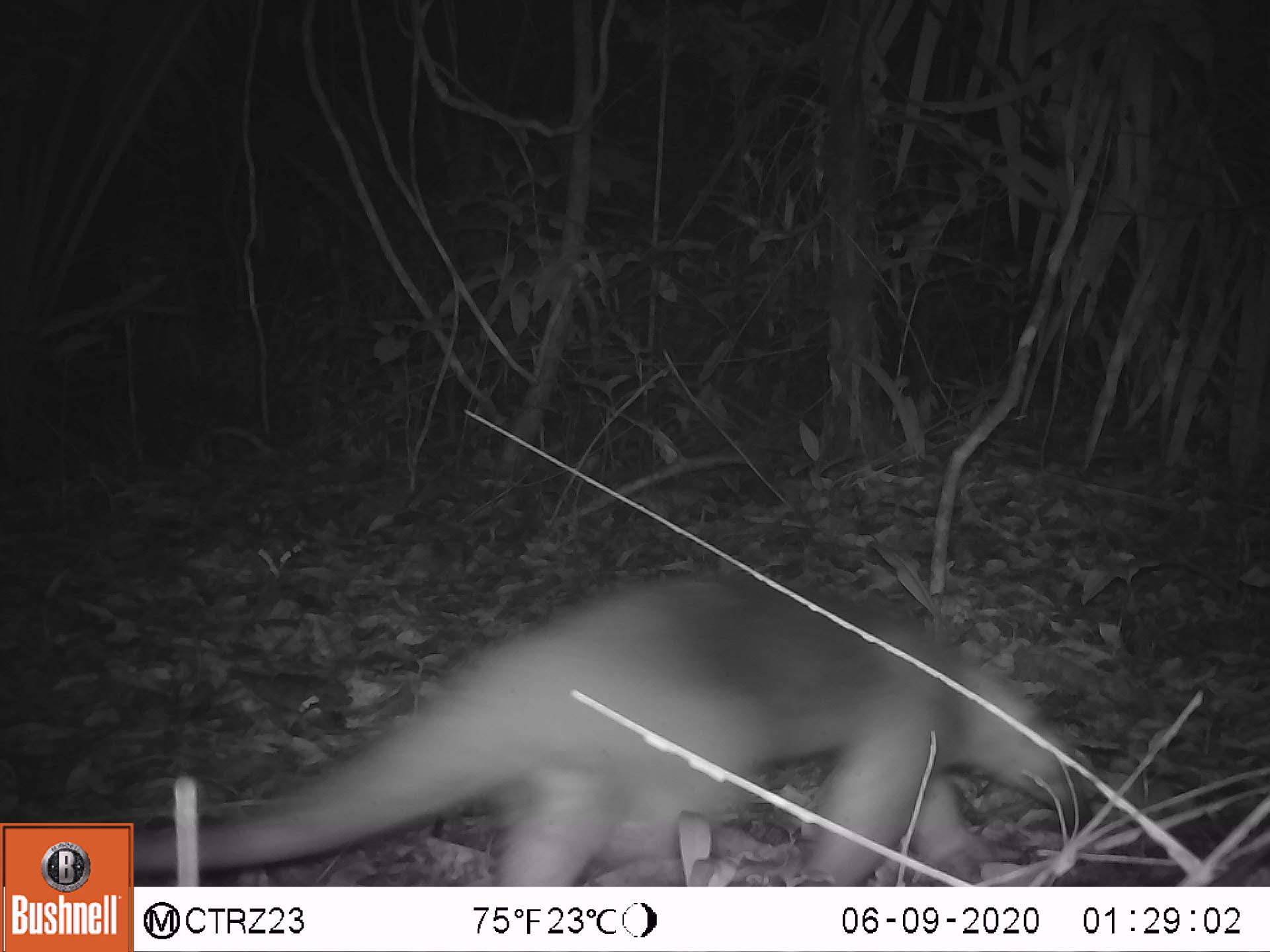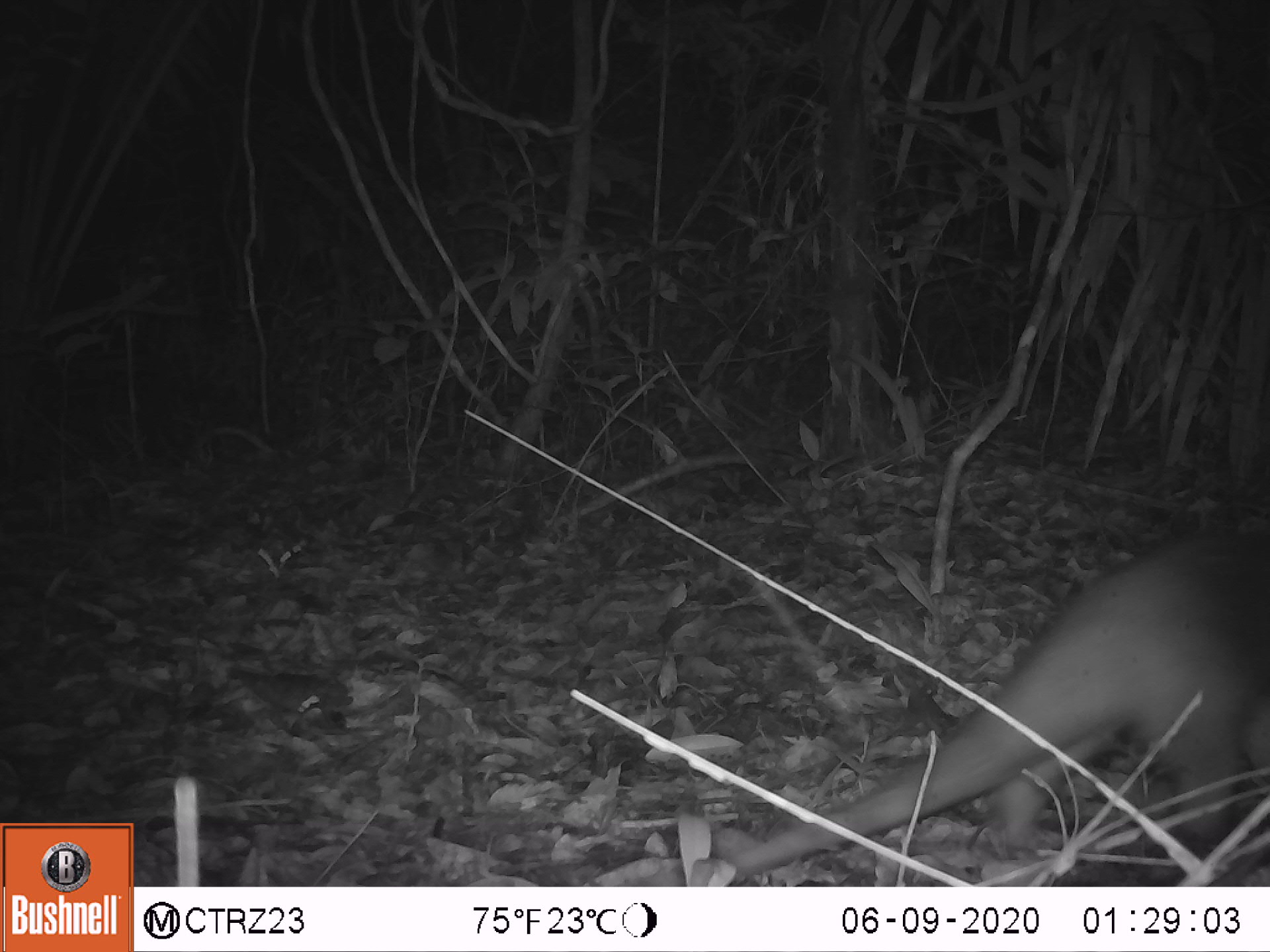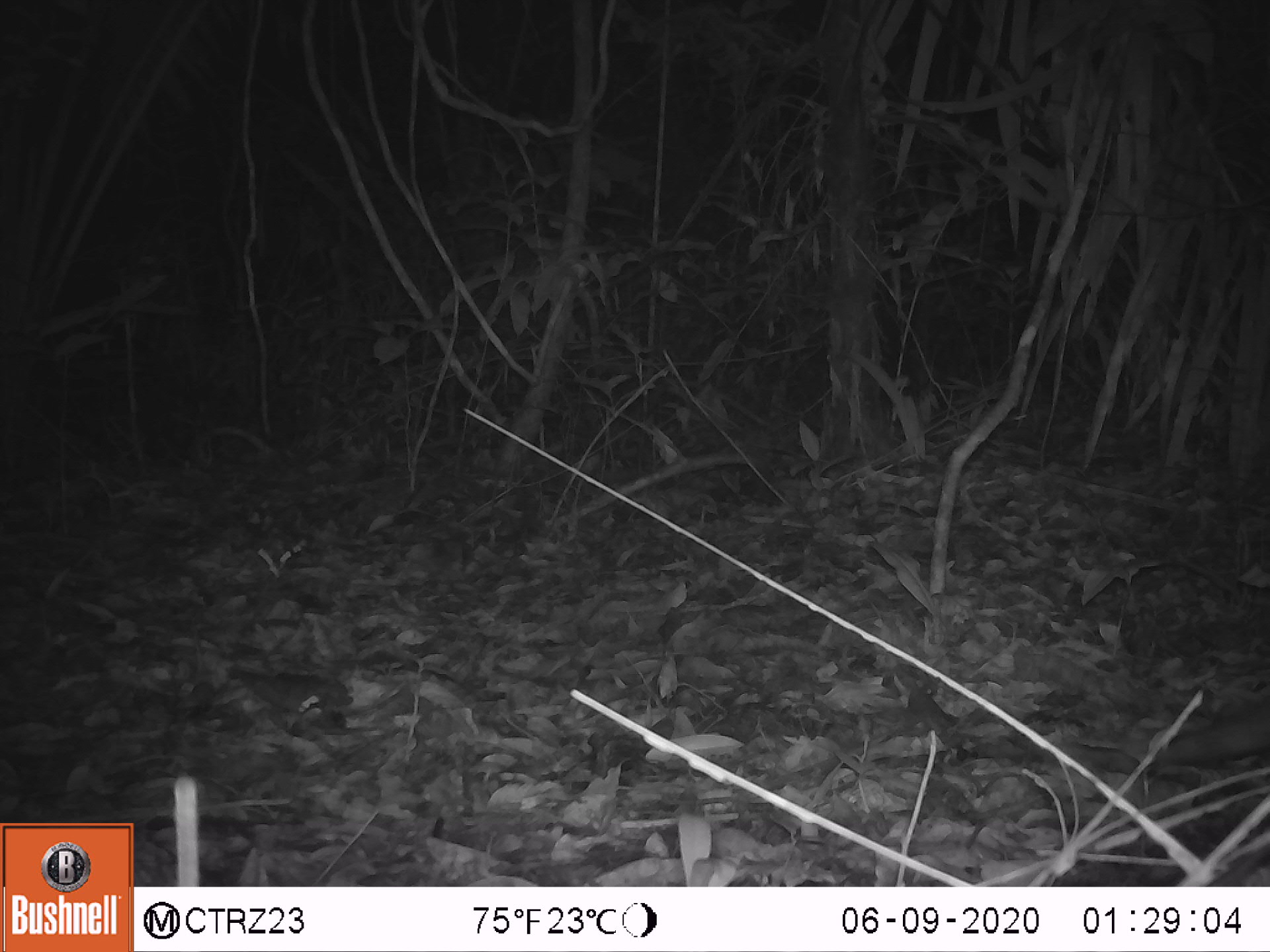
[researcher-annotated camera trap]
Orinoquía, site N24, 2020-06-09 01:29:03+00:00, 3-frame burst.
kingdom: Animalia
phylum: Chordata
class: Mammalia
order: Pilosa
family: Myrmecophagidae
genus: Tamandua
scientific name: Tamandua tetradactyla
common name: southern tamandua